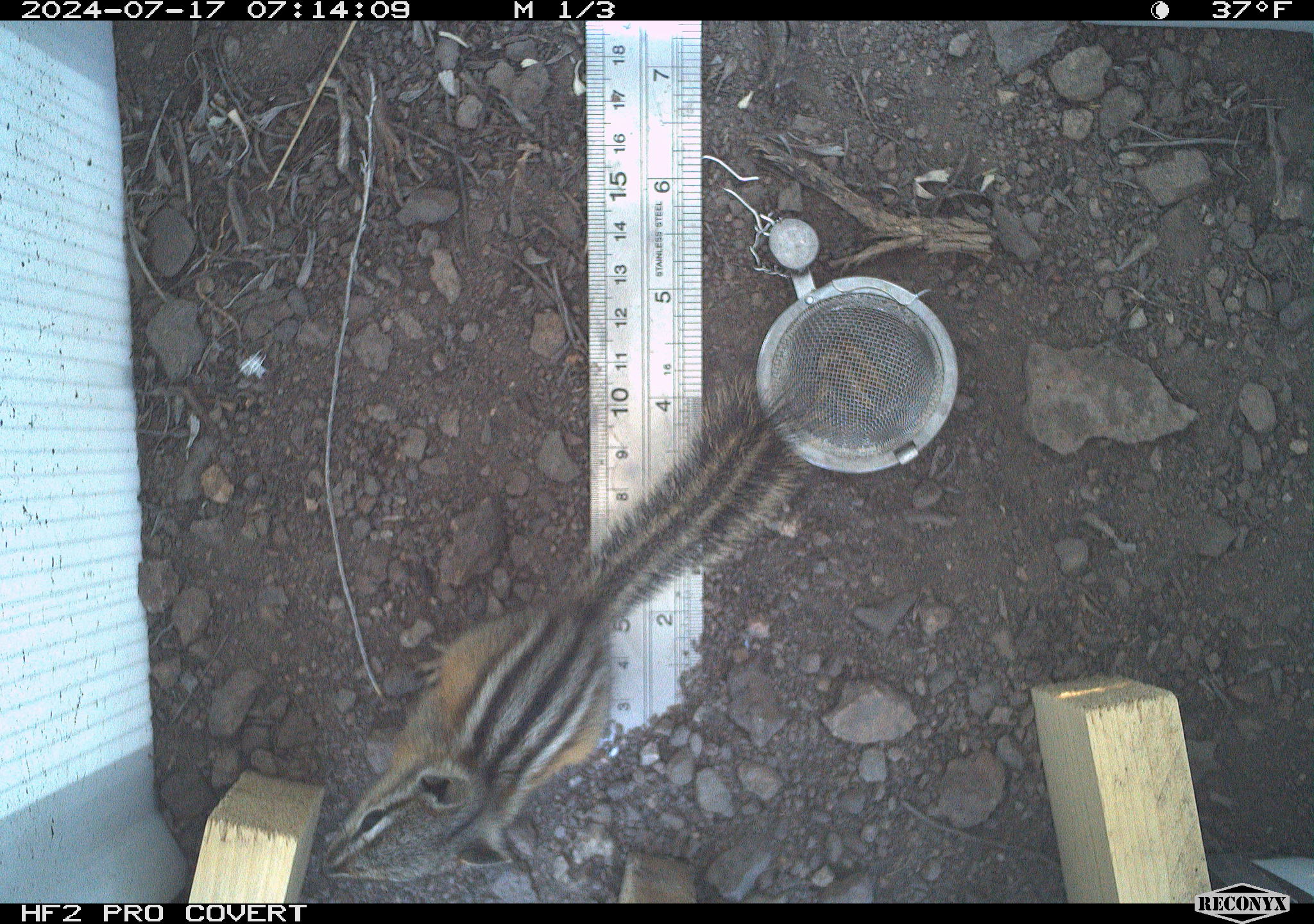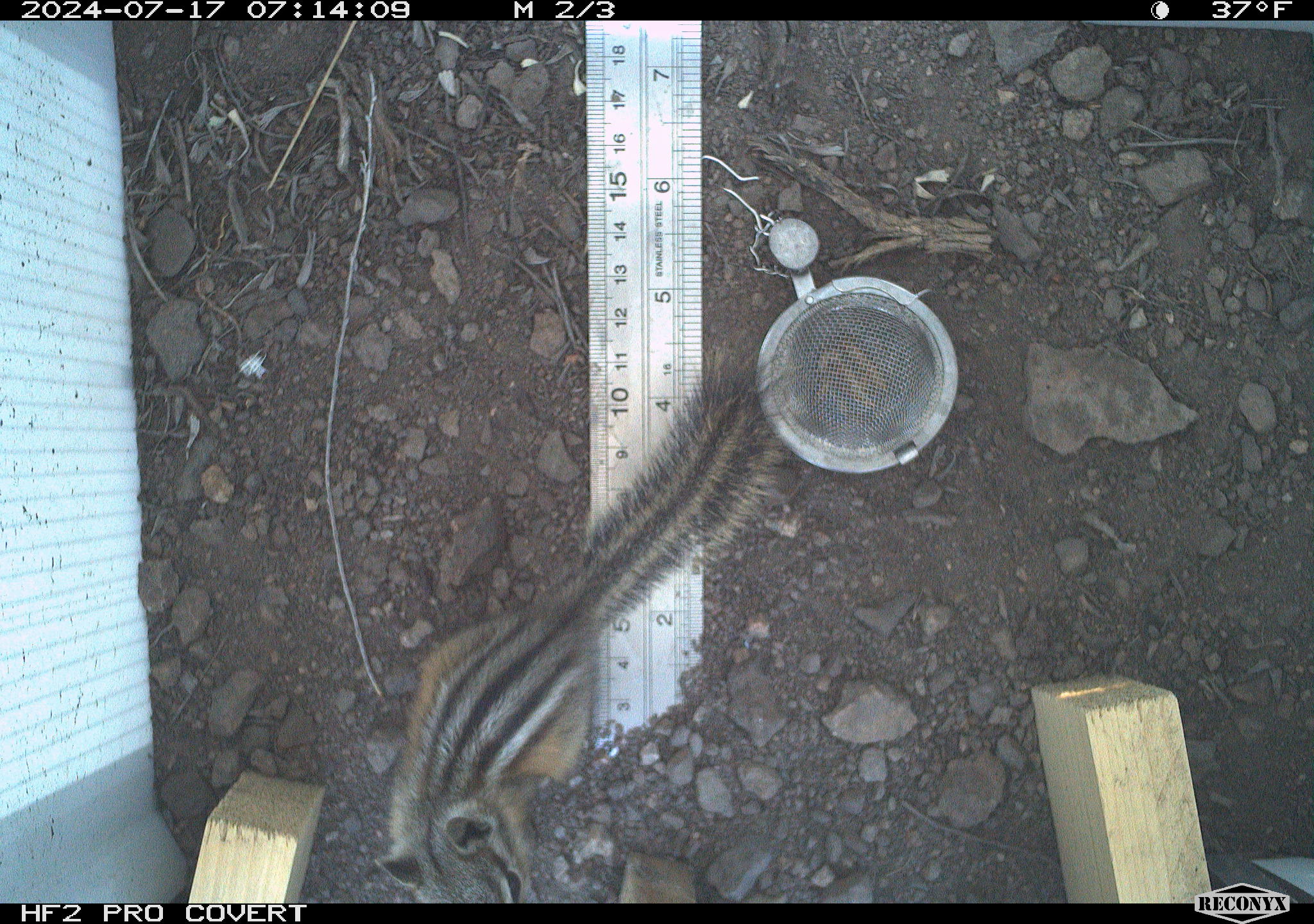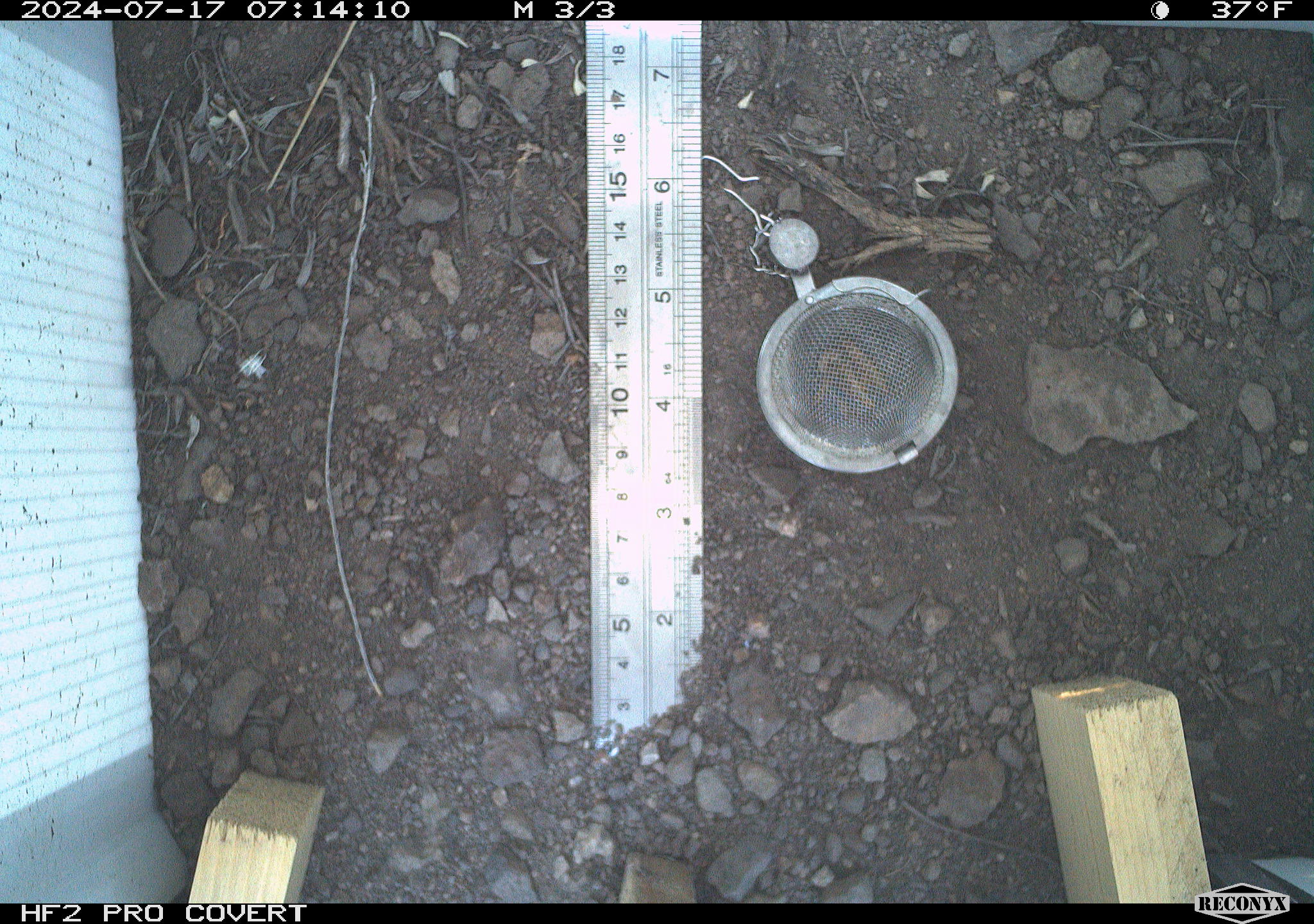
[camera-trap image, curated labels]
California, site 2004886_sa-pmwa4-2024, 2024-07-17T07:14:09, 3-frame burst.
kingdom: Animalia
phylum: Chordata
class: Mammalia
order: Rodentia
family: Sciuridae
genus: Neotamias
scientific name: Neotamias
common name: western chipmunks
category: neotamias species